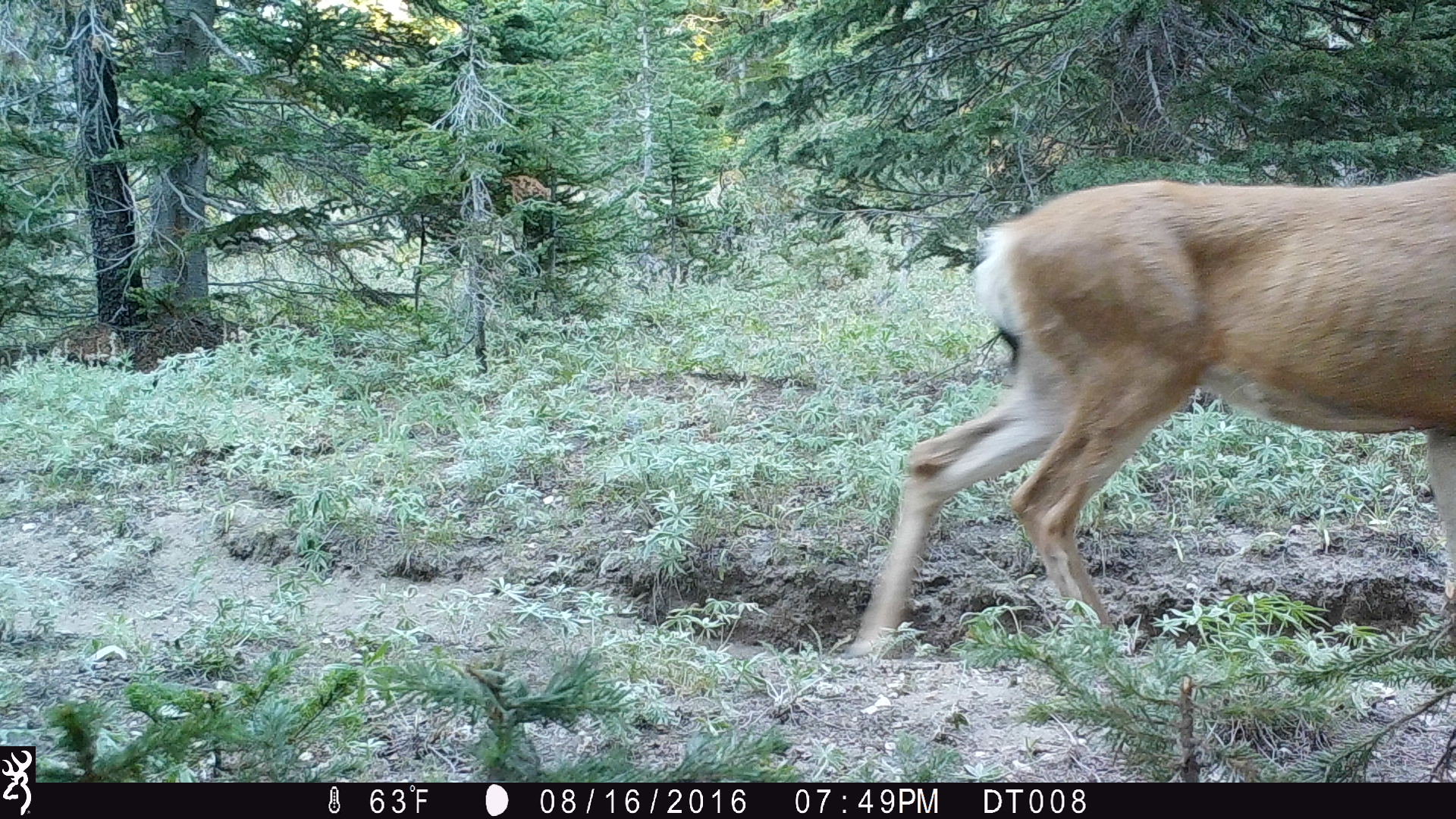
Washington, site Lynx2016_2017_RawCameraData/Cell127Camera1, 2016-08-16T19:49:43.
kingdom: Animalia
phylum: Chordata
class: Mammalia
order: Artiodactyla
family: Cervidae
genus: Odocoileus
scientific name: Odocoileus hemionus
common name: mule deer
Odocoileus hemionus (mule deer). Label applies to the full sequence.